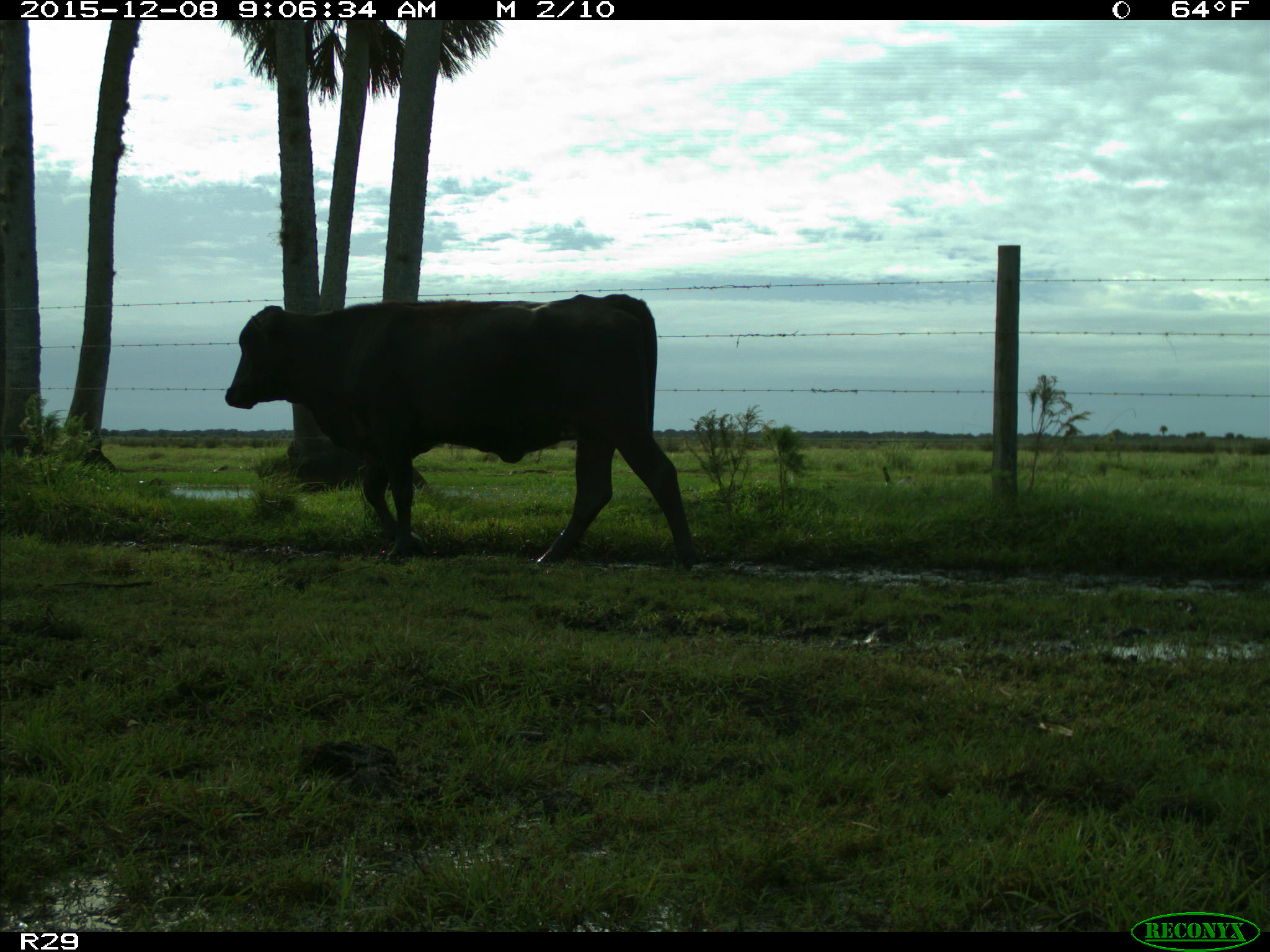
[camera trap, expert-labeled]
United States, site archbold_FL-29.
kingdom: Animalia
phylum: Chordata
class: Mammalia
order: Artiodactyla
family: Bovidae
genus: Bos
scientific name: Bos taurus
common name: domestic cow